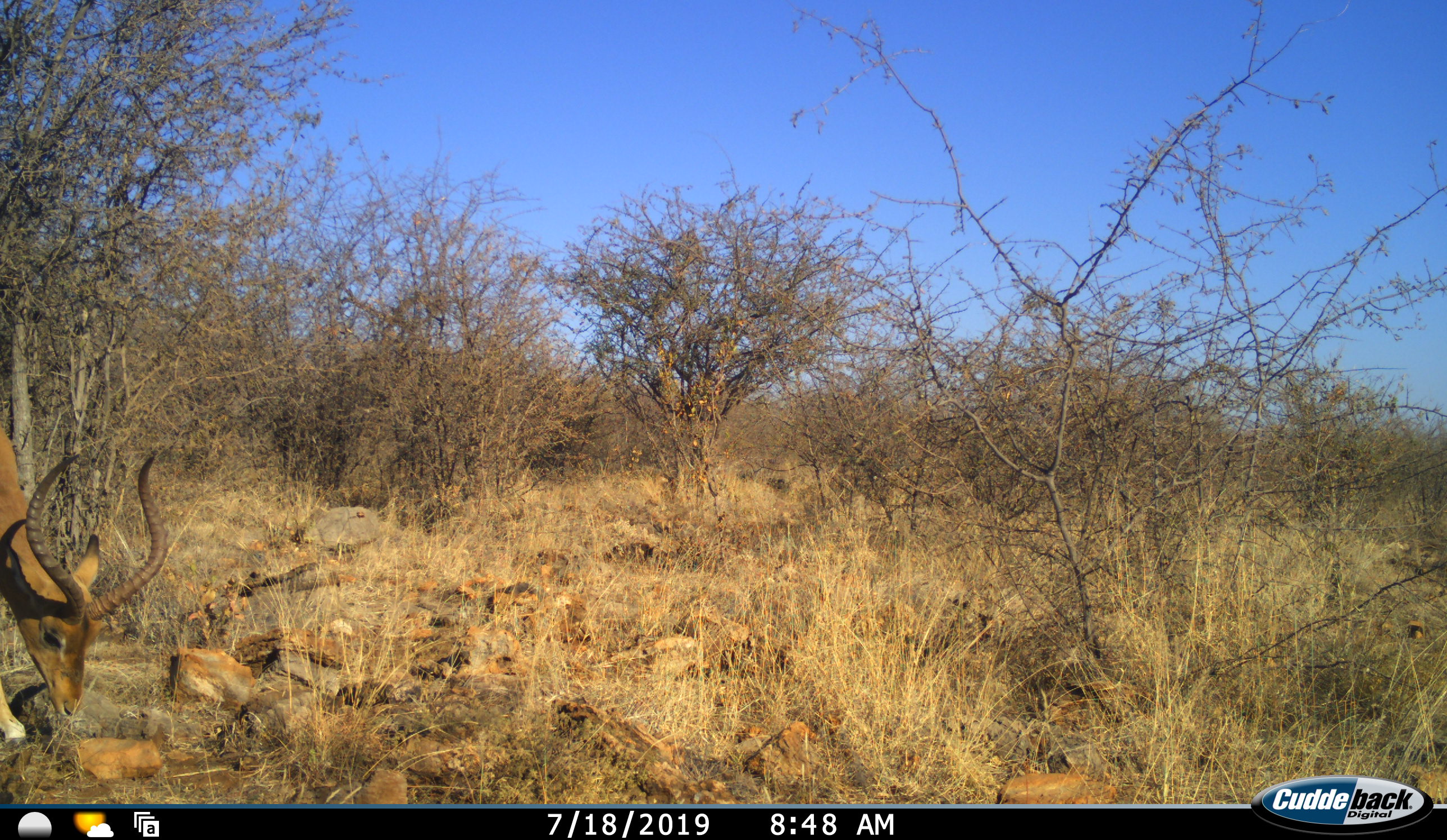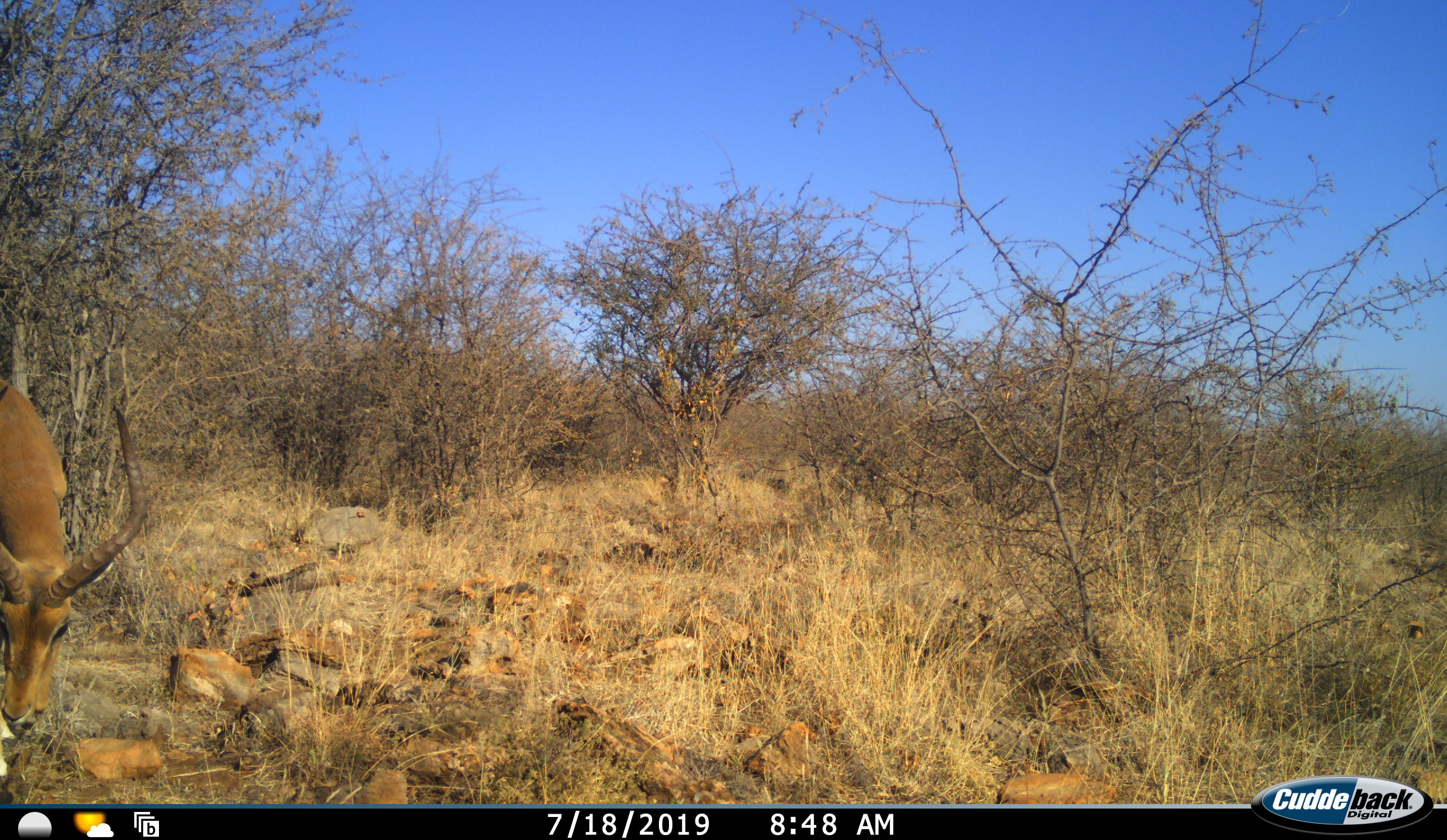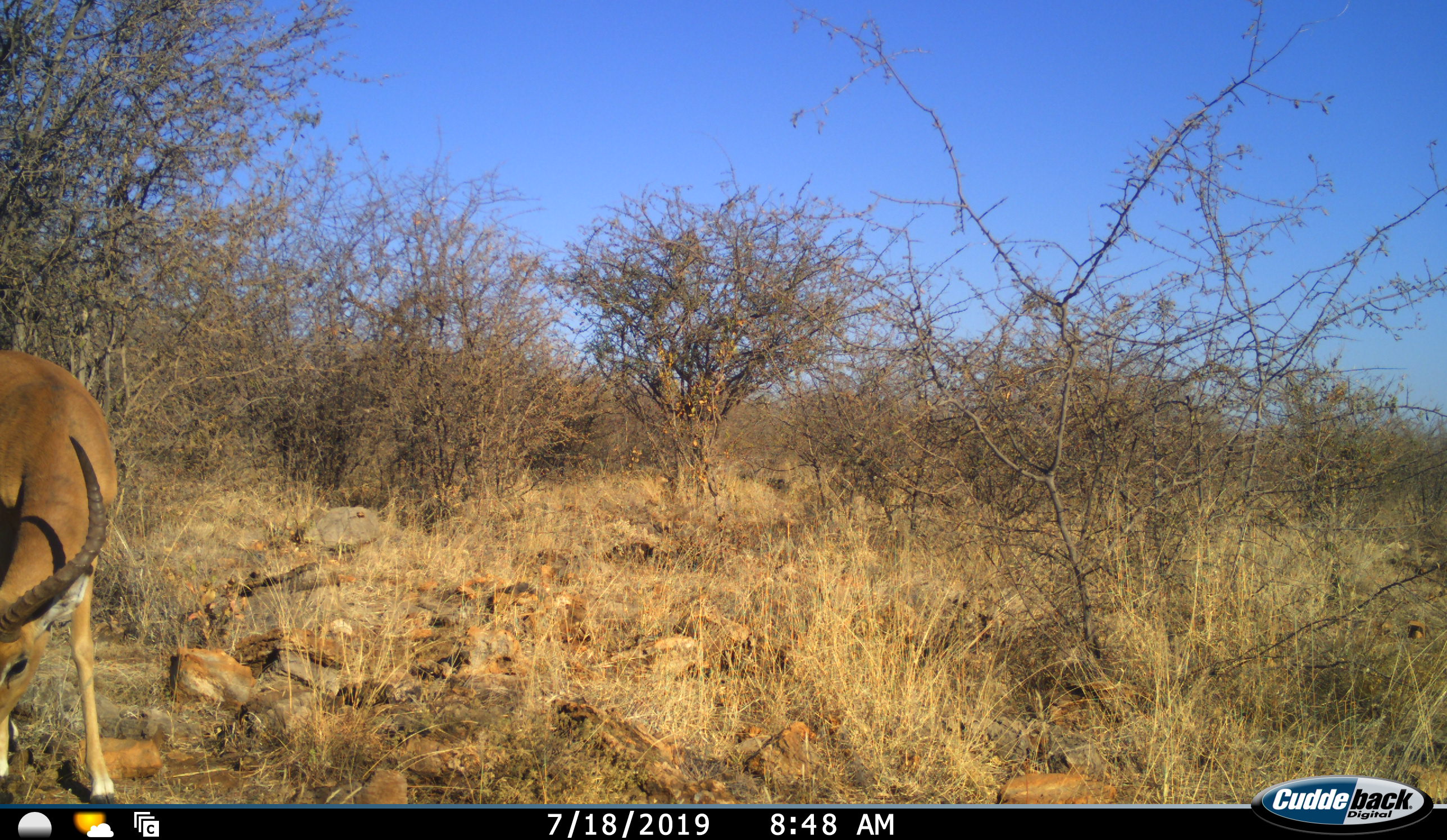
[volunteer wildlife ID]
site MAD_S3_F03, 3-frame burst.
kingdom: Animalia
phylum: Chordata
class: Mammalia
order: Artiodactyla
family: Bovidae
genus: Aepyceros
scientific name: Aepyceros melampus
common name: impala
Impala (Aepyceros melampus), count 1. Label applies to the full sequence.